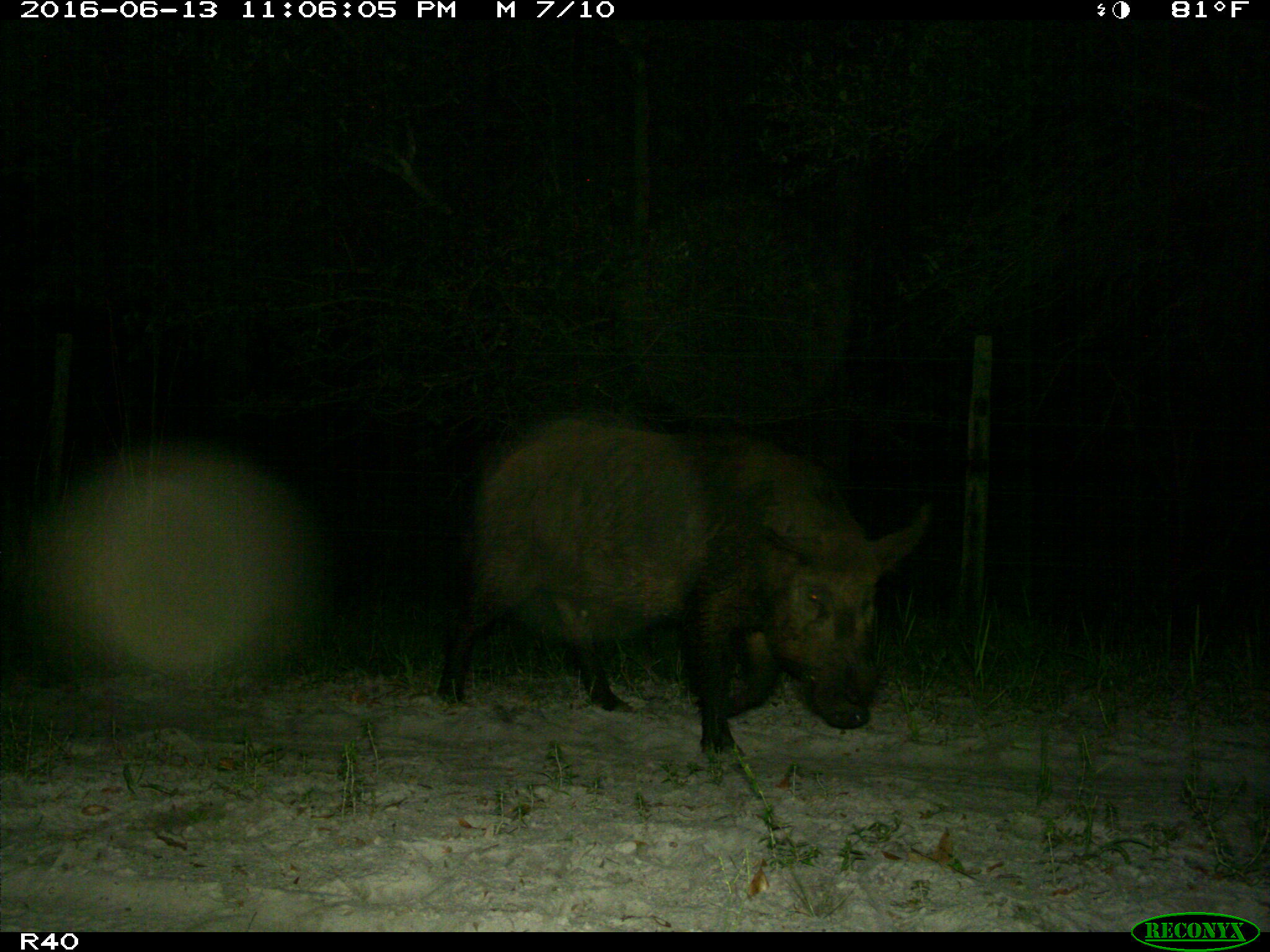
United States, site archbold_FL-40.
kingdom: Animalia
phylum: Chordata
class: Mammalia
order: Artiodactyla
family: Suidae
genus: Sus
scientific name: Sus scrofa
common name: wild boar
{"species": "Sus scrofa (wild boar)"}